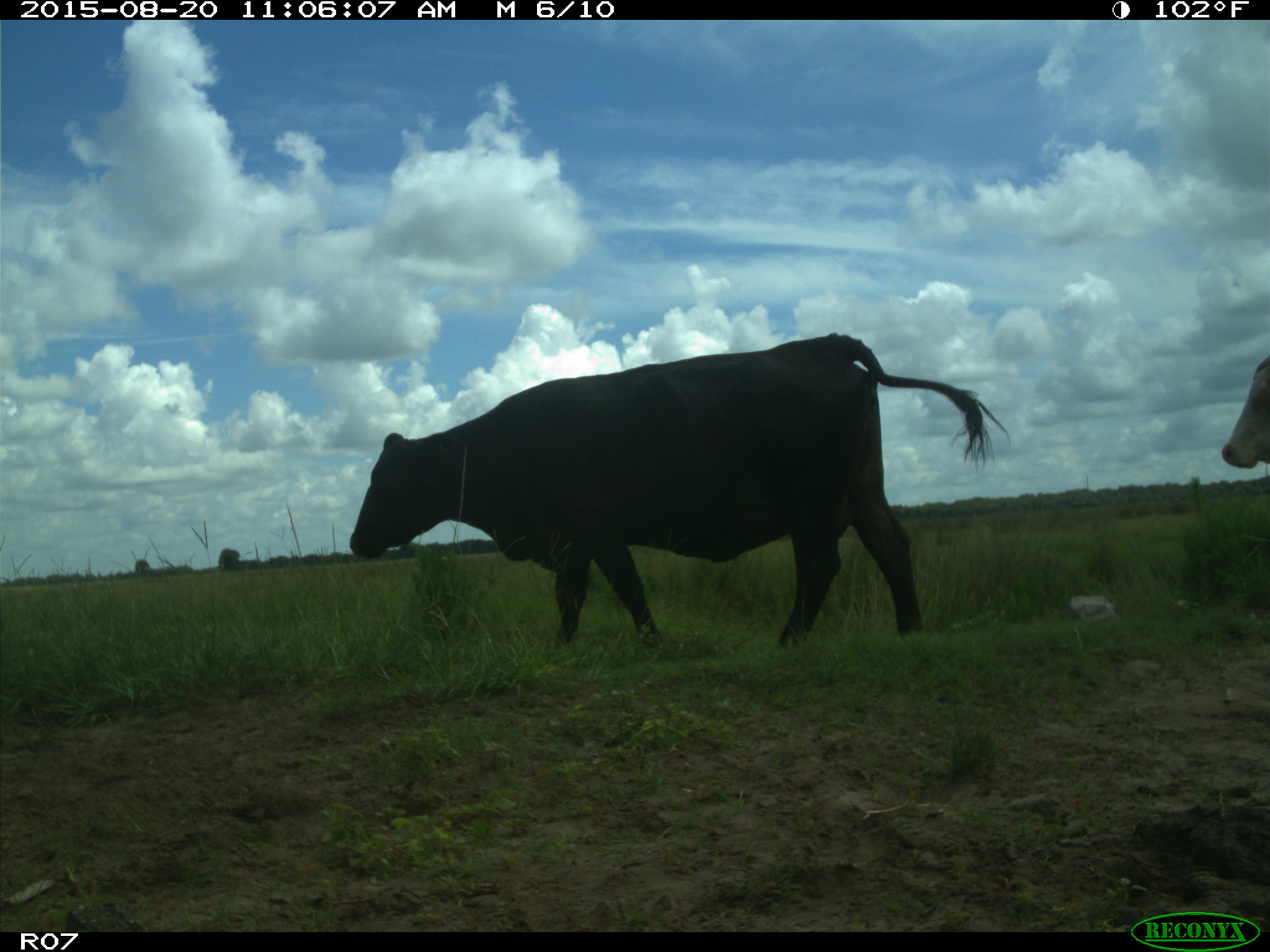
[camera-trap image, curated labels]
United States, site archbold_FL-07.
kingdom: Animalia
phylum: Chordata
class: Mammalia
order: Artiodactyla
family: Bovidae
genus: Bos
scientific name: Bos taurus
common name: domestic cow